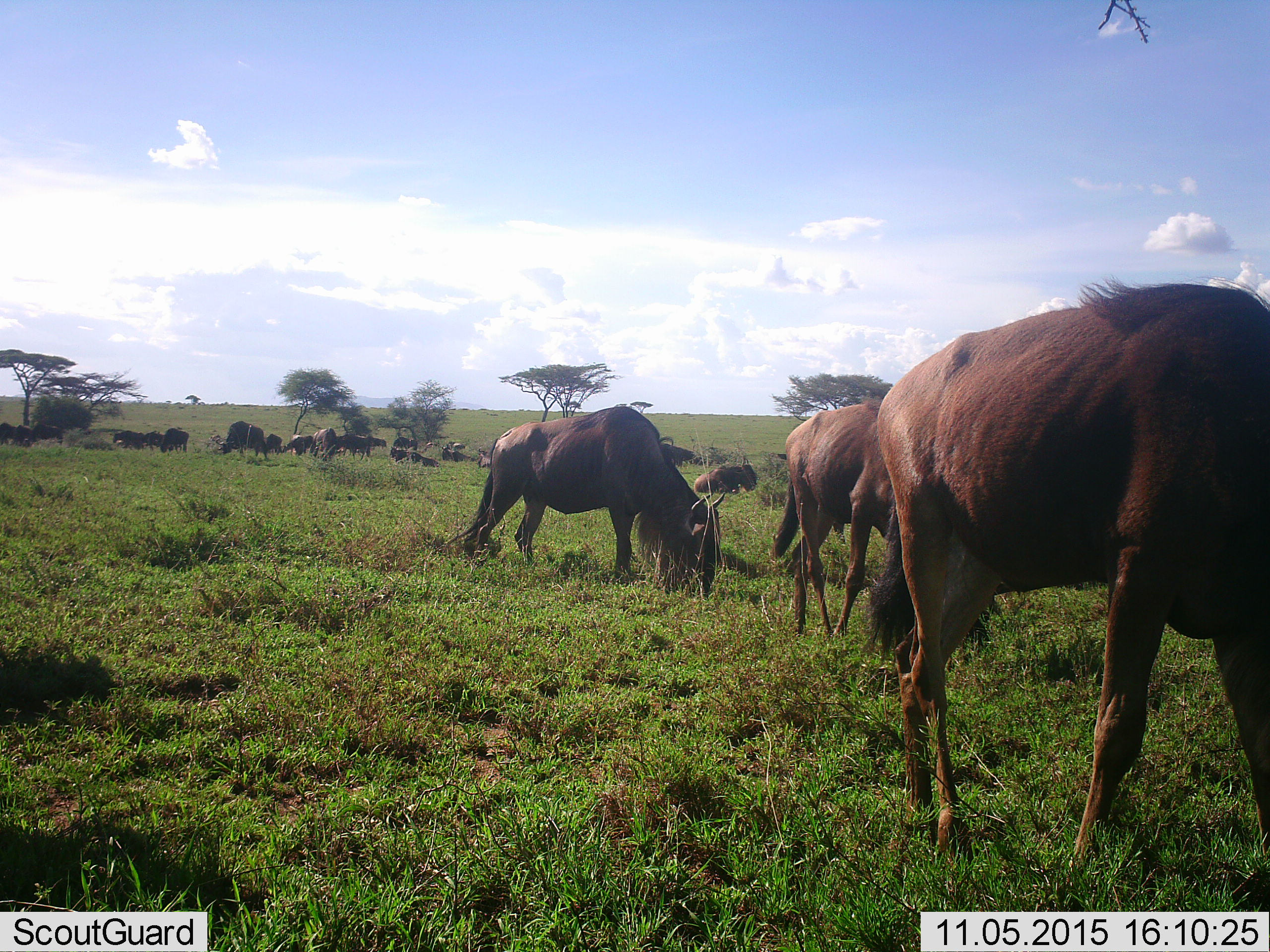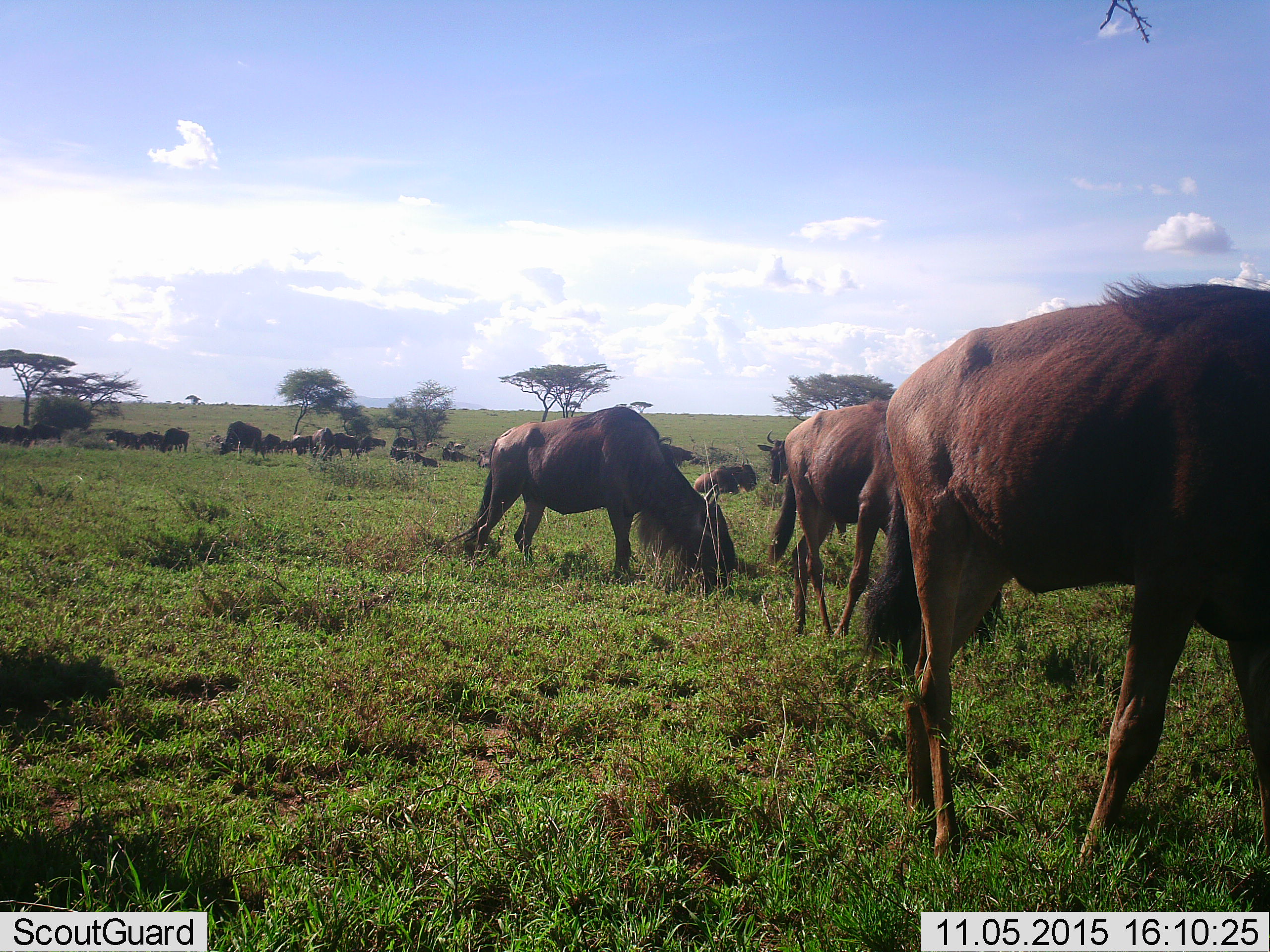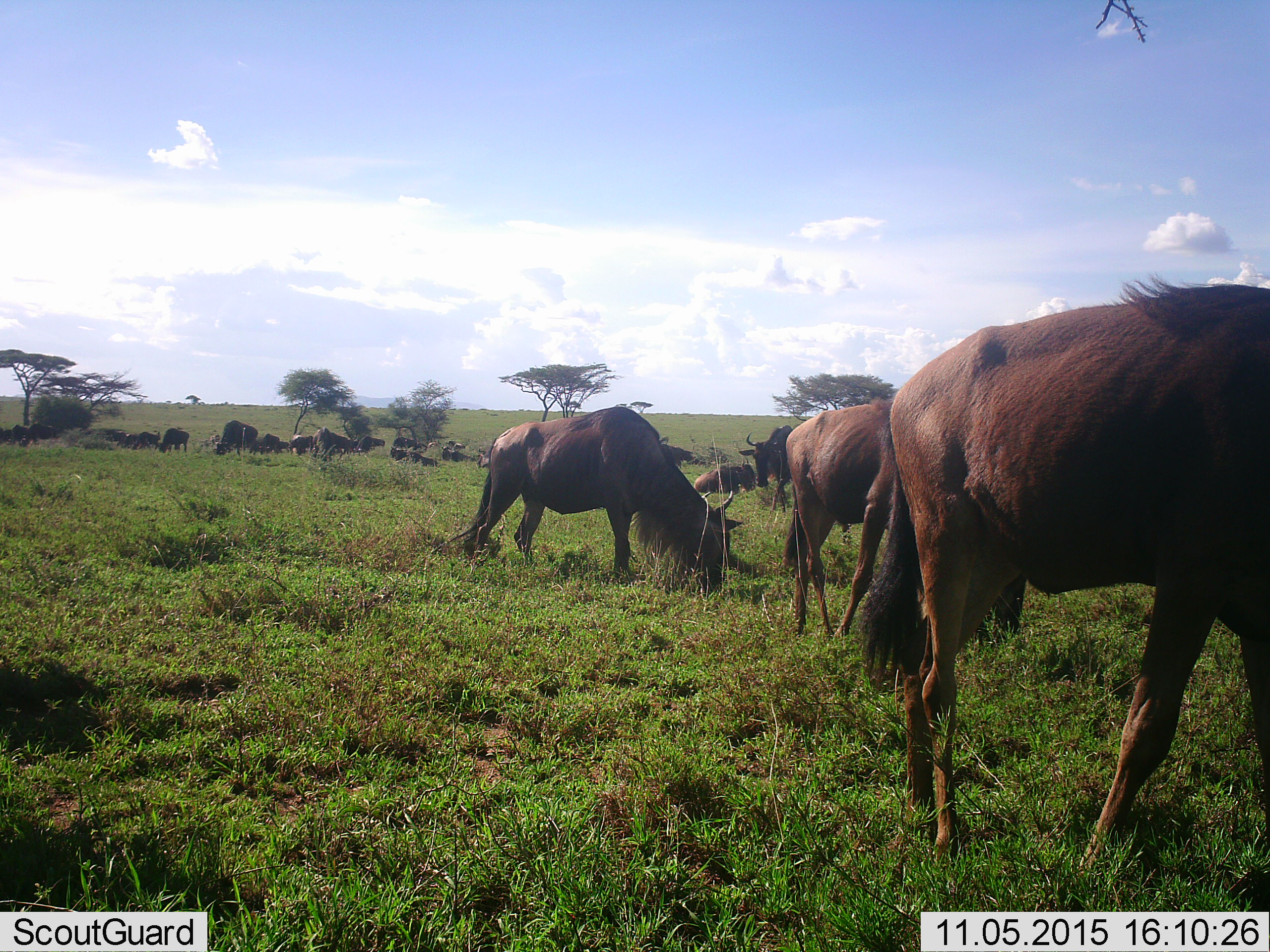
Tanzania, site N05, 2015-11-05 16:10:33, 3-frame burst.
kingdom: Animalia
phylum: Chordata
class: Mammalia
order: Artiodactyla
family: Bovidae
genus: Connochaetes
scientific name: Connochaetes taurinus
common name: blue wildebeest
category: wildebeest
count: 11-50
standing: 56%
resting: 56%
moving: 56%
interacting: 0%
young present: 11%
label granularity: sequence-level